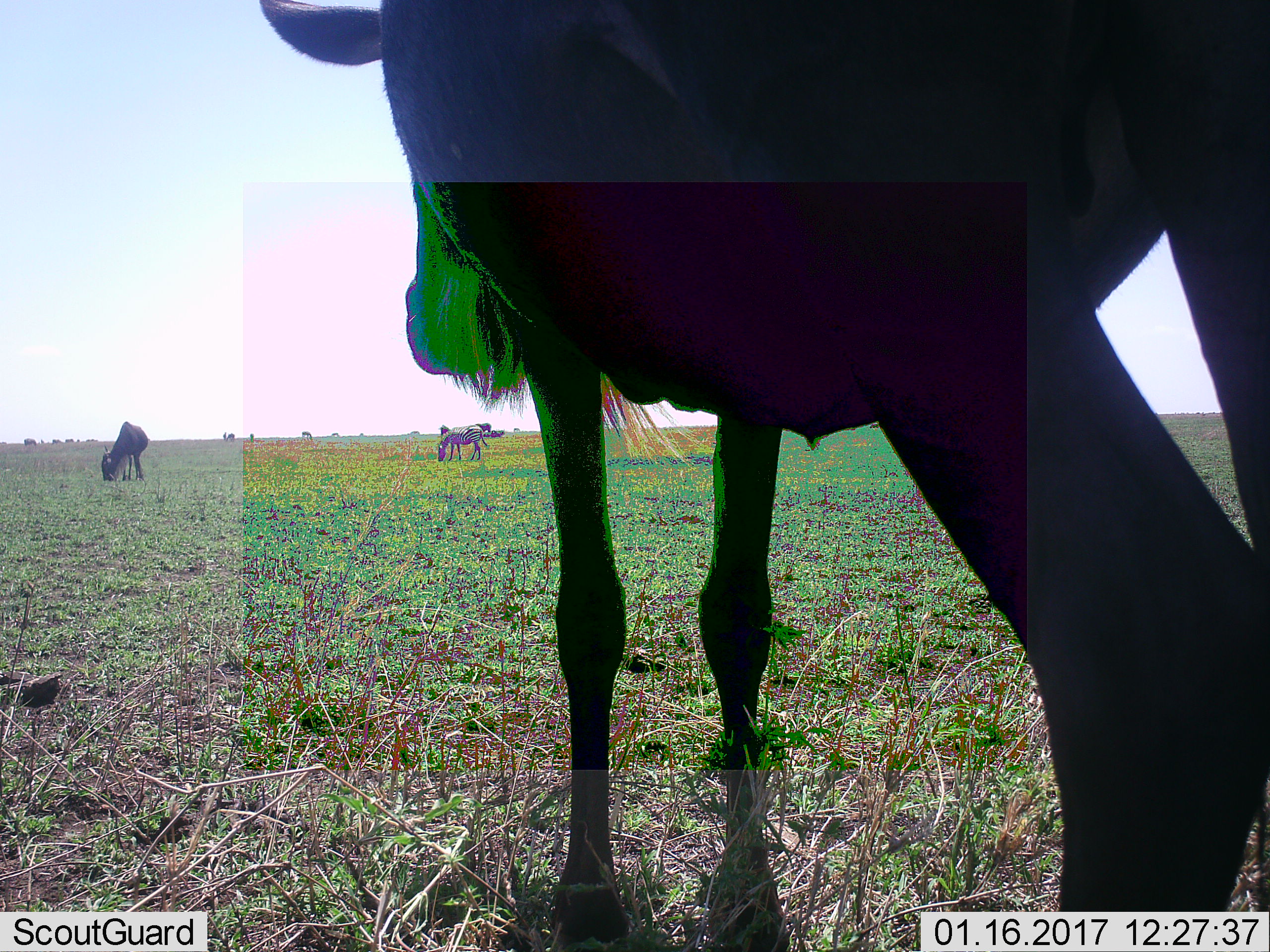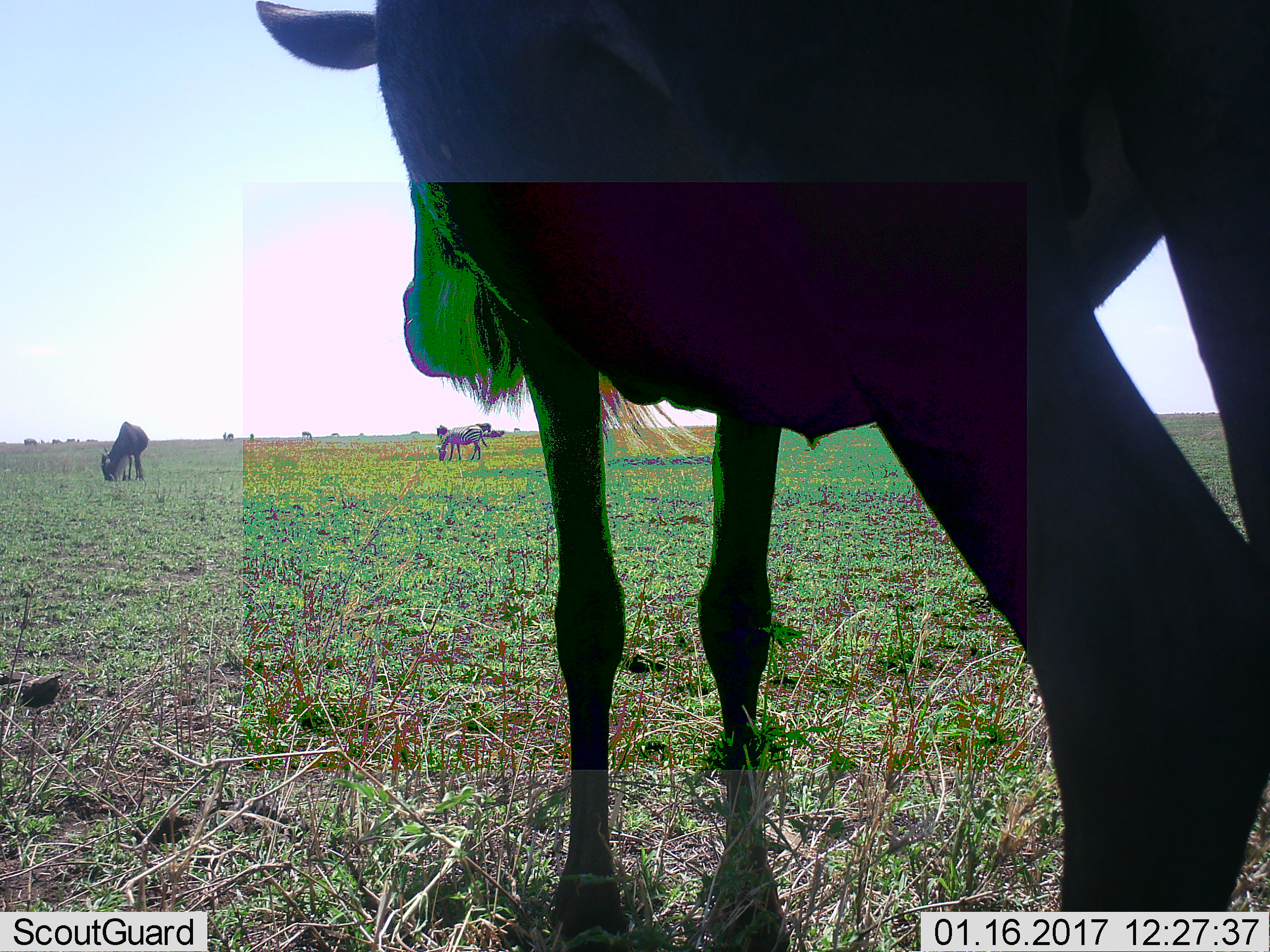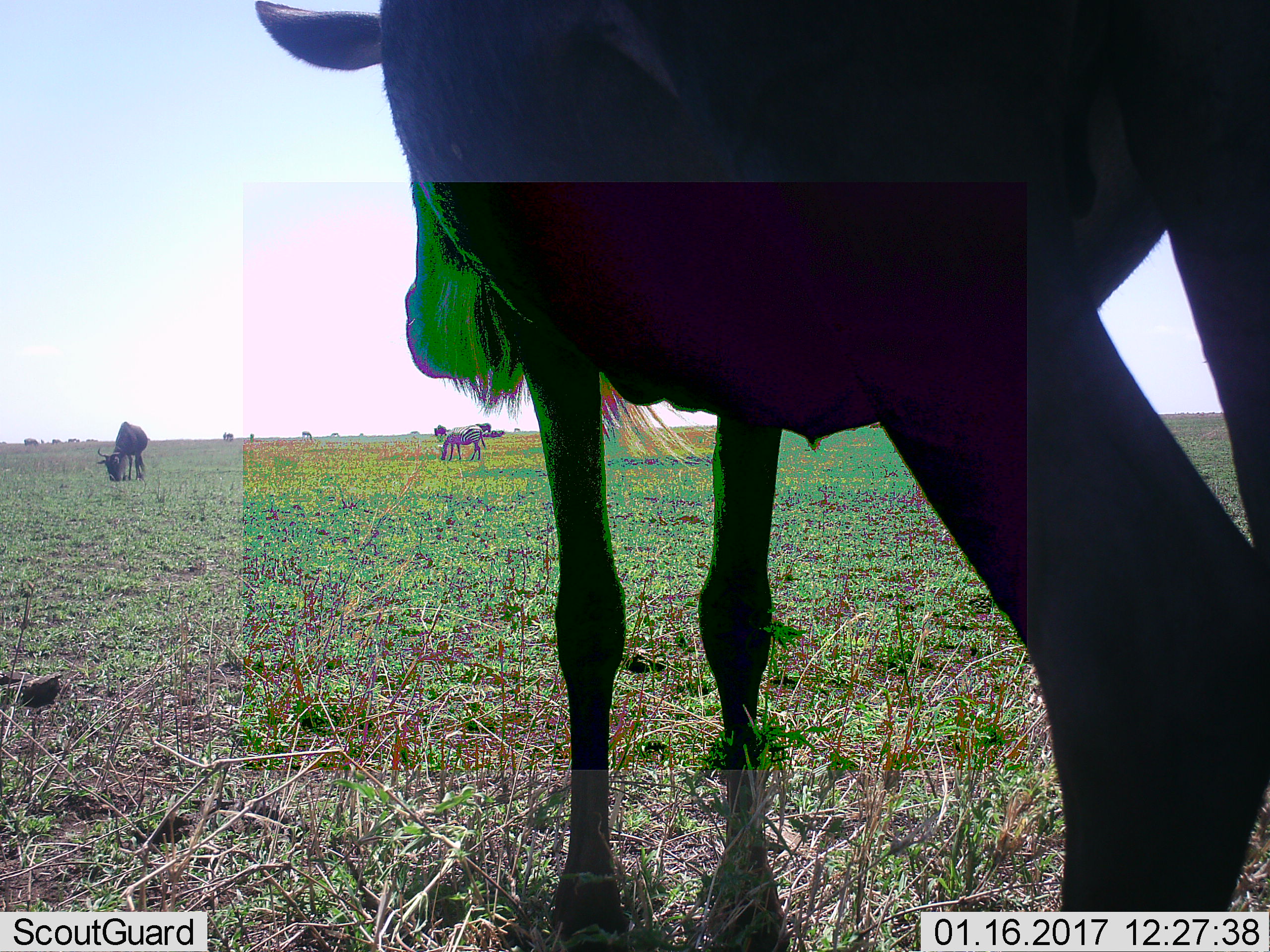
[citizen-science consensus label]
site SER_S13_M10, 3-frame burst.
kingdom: Animalia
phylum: Chordata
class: Mammalia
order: Artiodactyla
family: Bovidae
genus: Connochaetes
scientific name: Connochaetes taurinus taurinus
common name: blue wildebeest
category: wildebeestblue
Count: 10.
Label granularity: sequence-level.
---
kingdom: Animalia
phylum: Chordata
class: Mammalia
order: Perissodactyla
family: Equidae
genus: Equus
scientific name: Equus quagga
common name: plains zebra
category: zebraplains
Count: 1.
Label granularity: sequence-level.